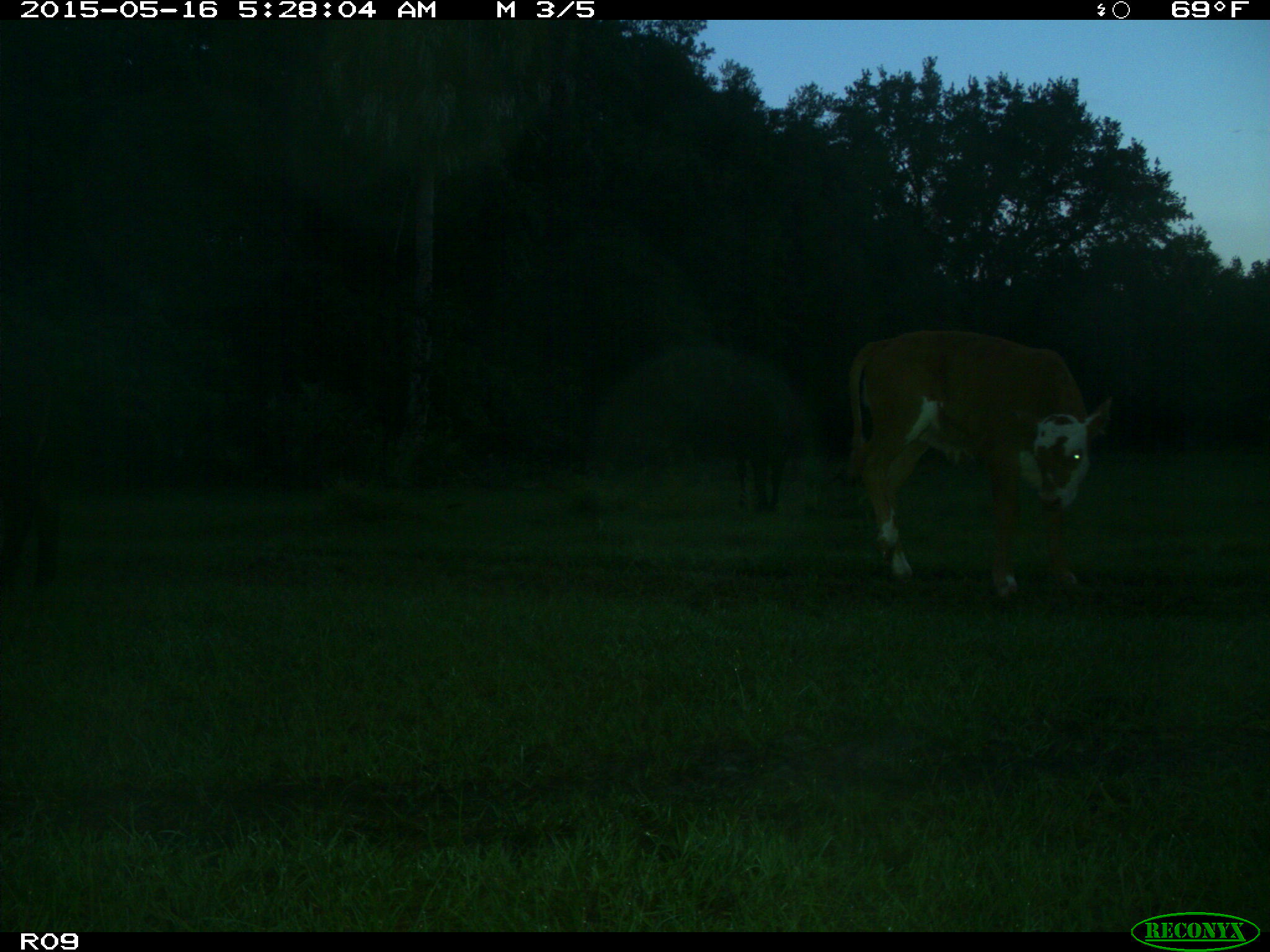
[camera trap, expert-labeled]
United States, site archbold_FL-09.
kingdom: Animalia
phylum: Chordata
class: Mammalia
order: Artiodactyla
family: Bovidae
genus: Bos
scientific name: Bos taurus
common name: domestic cow